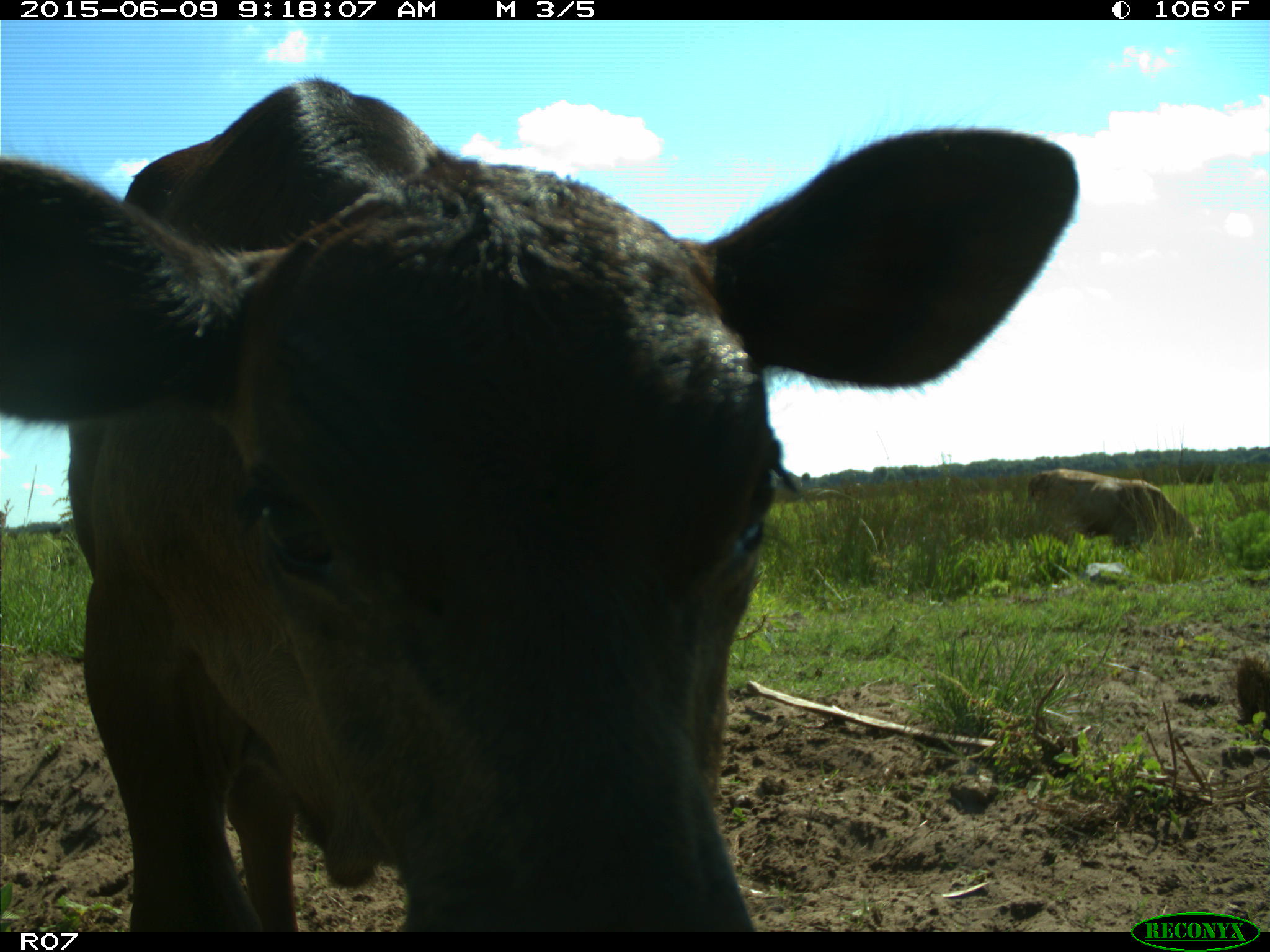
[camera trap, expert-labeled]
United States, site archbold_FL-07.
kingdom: Animalia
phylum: Chordata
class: Mammalia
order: Artiodactyla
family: Bovidae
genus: Bos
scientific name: Bos taurus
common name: domestic cow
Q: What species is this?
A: Bos taurus (domestic cow).